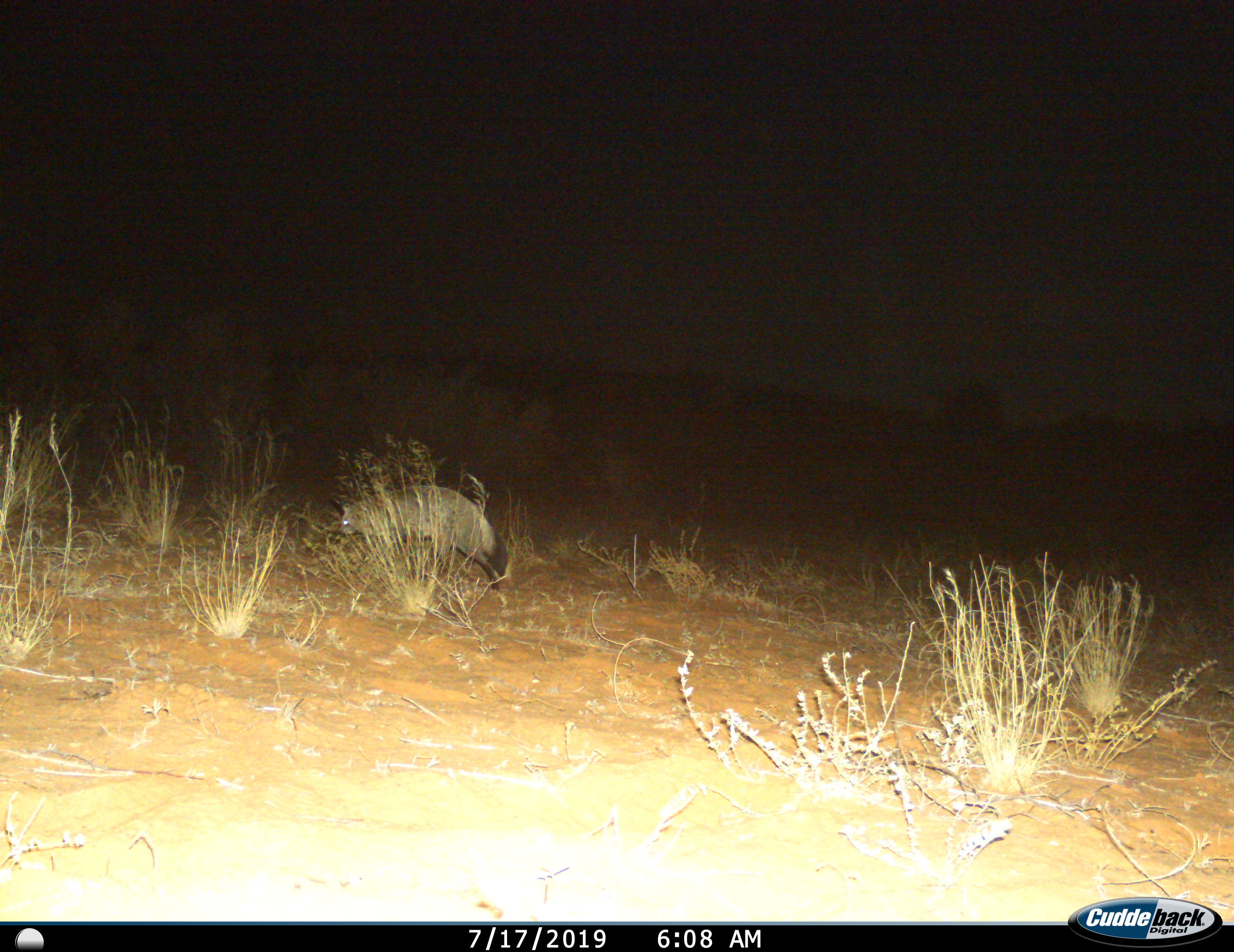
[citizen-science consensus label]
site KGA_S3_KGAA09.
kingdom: Animalia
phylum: Chordata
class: Mammalia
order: Carnivora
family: Canidae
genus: Otocyon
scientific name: Otocyon megalotis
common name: bat-eared fox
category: foxbateared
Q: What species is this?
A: Foxbateared (bat-eared fox) (Otocyon megalotis).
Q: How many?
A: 1.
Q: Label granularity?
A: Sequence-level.